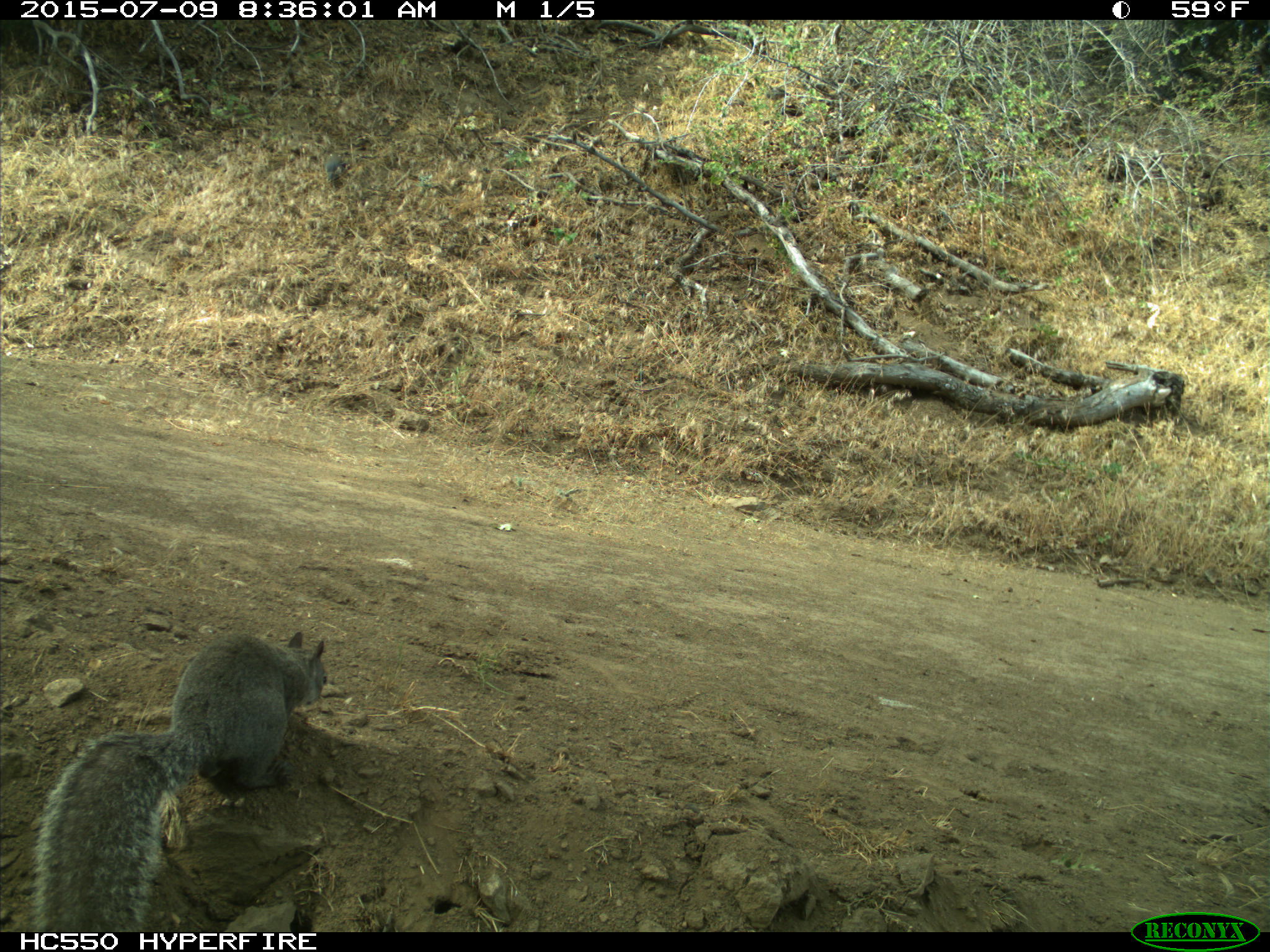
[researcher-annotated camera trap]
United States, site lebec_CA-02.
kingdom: Animalia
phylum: Chordata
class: Mammalia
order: Rodentia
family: Sciuridae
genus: Sciurus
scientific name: Sciurus carolinensis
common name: eastern gray squirrel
Sciurus carolinensis (eastern gray squirrel).